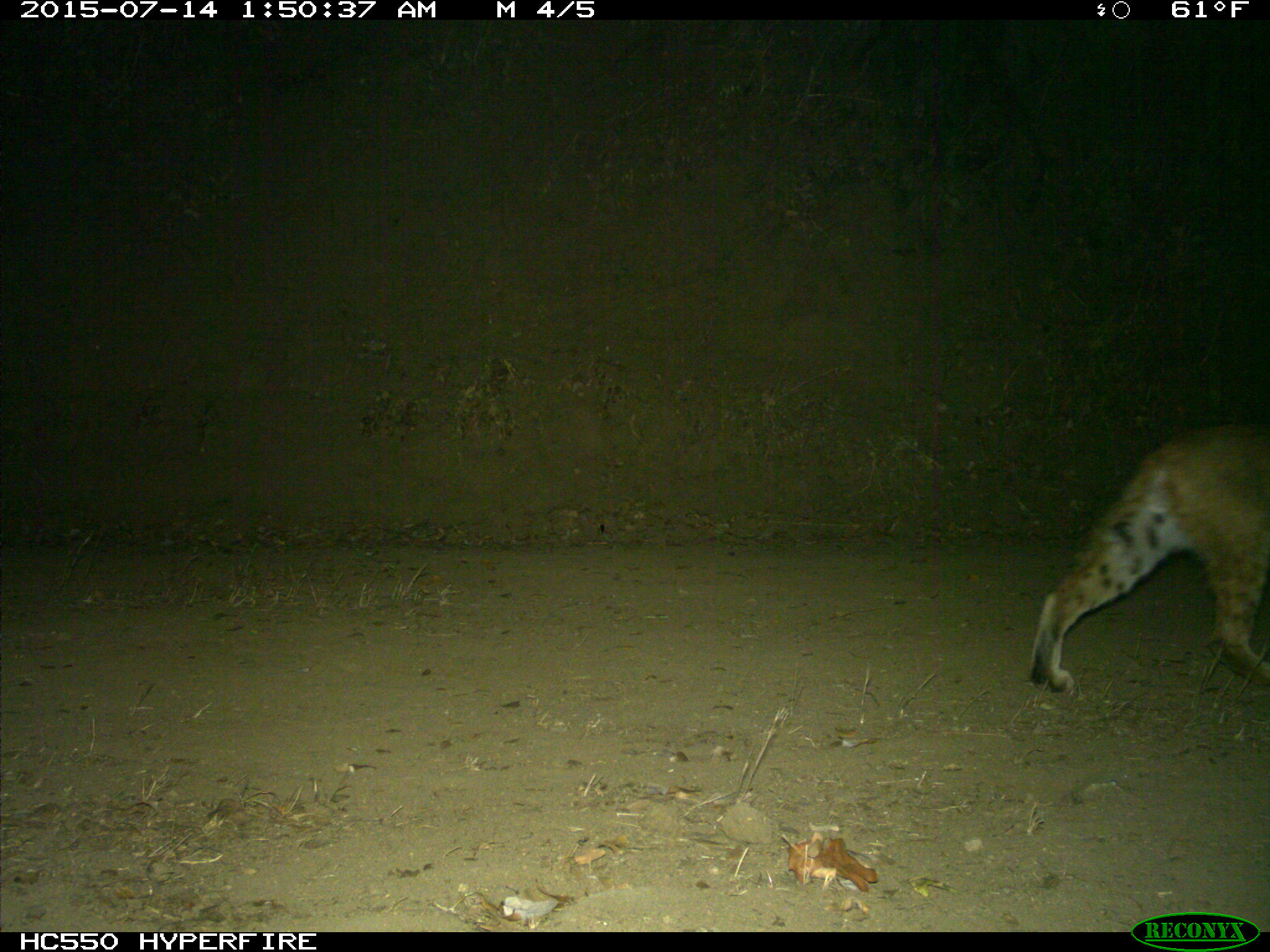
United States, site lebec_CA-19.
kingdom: Animalia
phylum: Chordata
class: Mammalia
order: Carnivora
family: Felidae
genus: Lynx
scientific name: Lynx rufus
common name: bobcat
Lynx rufus (bobcat).